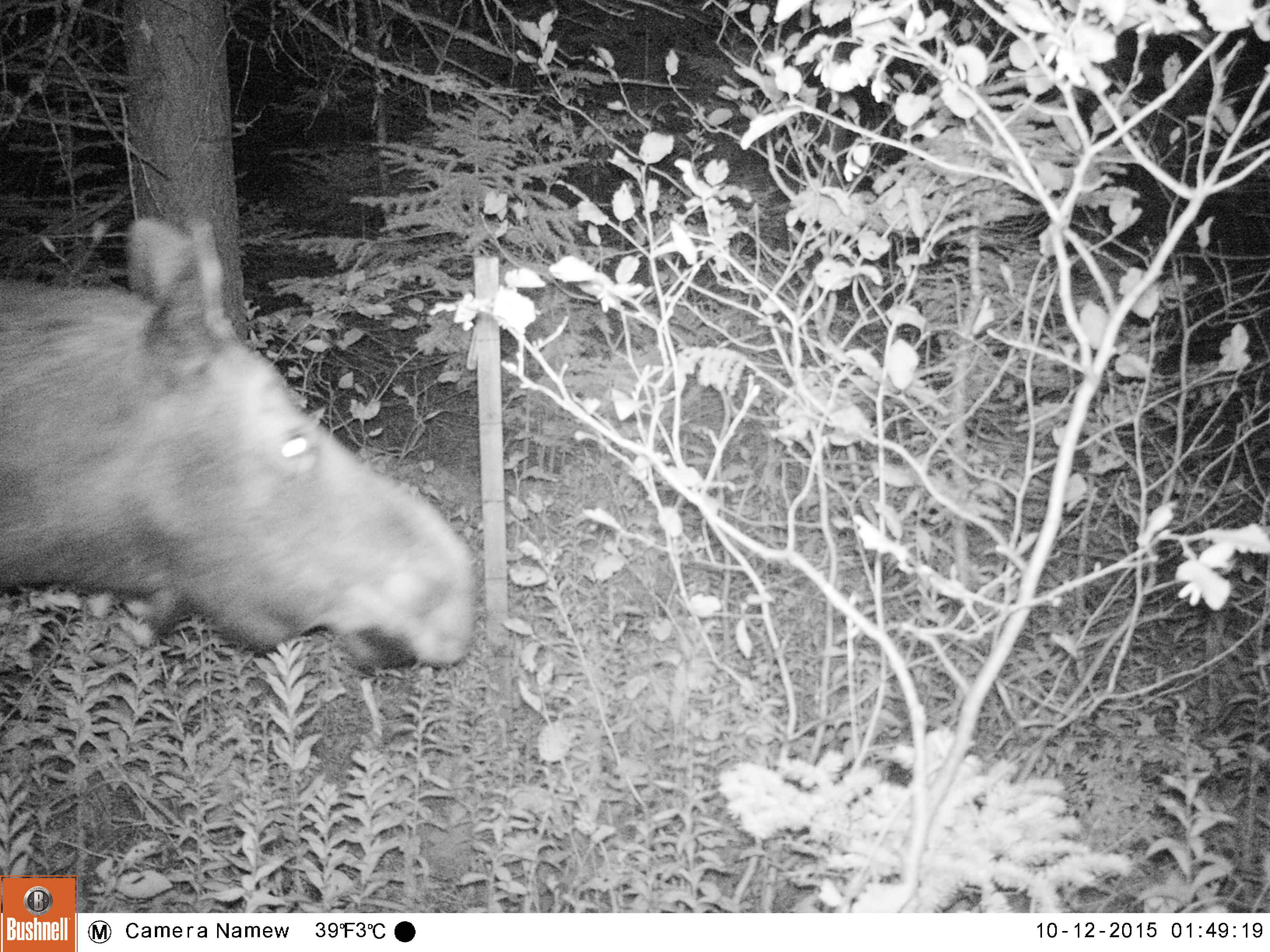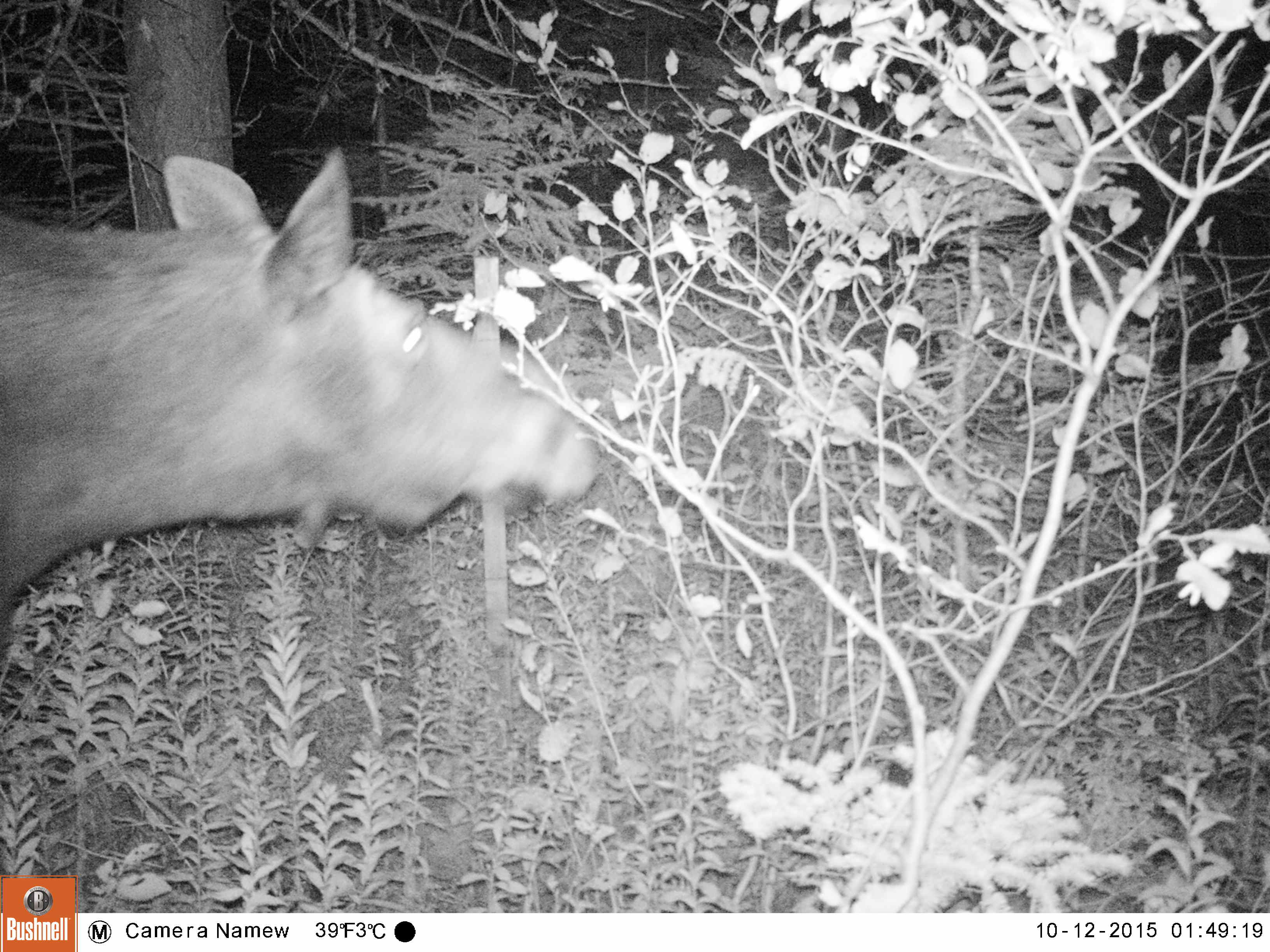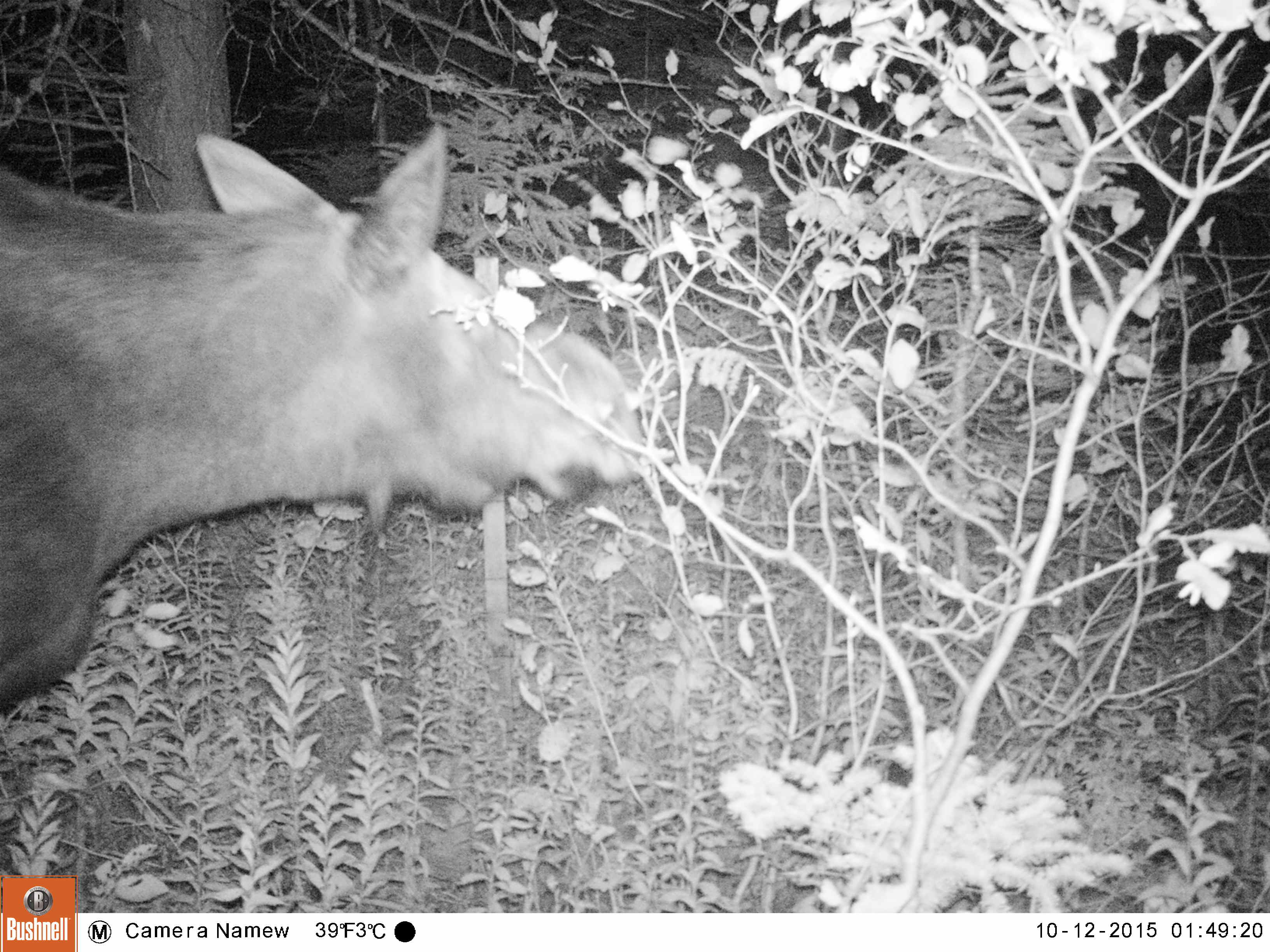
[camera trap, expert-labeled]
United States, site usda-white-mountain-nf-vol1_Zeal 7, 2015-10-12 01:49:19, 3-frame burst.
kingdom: Animalia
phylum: Chordata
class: Mammalia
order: Artiodactyla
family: Cervidae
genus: Alces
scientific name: Alces alces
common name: moose